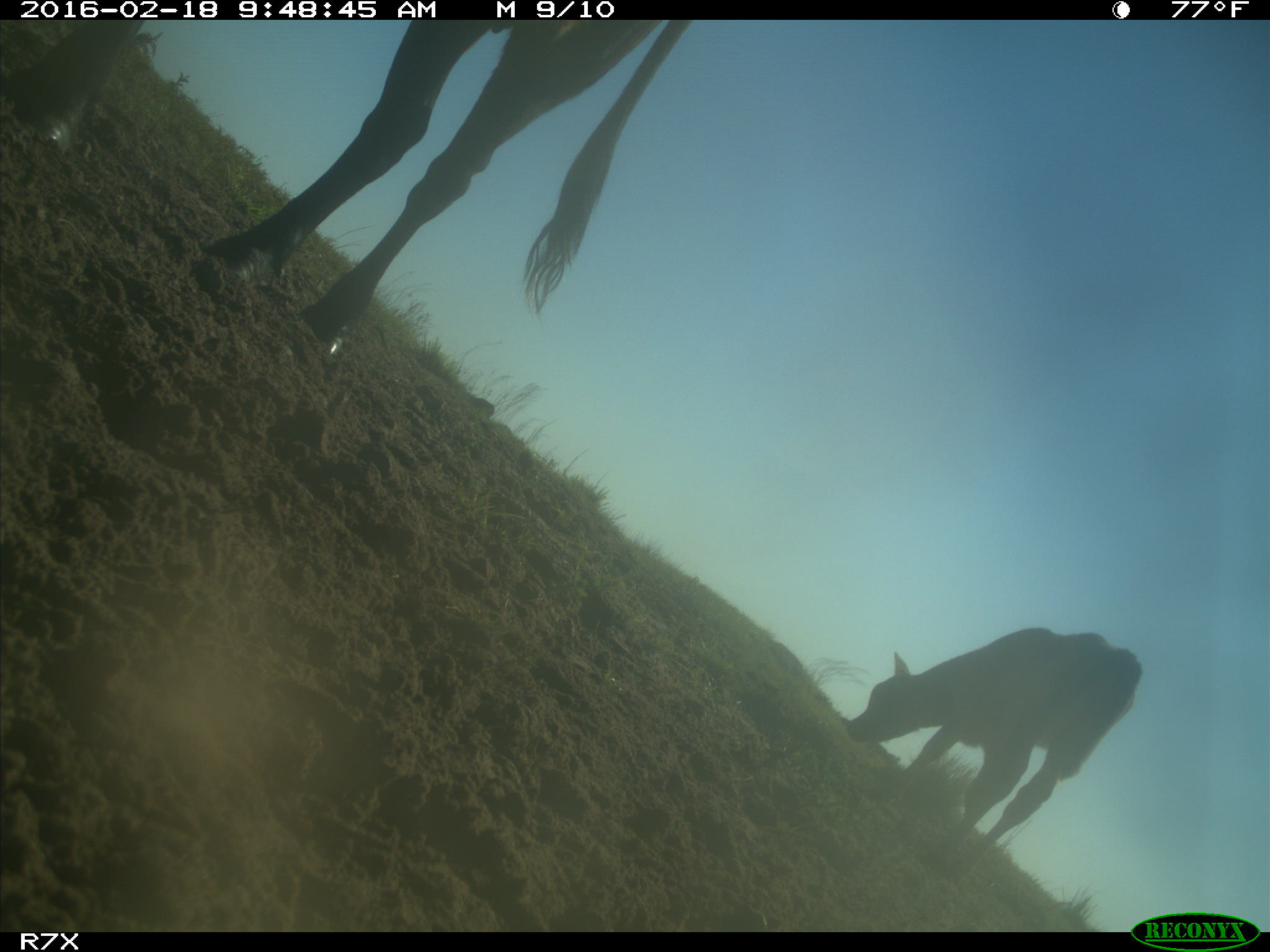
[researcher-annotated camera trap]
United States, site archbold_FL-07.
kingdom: Animalia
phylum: Chordata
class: Mammalia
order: Artiodactyla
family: Bovidae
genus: Bos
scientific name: Bos taurus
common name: domestic cow